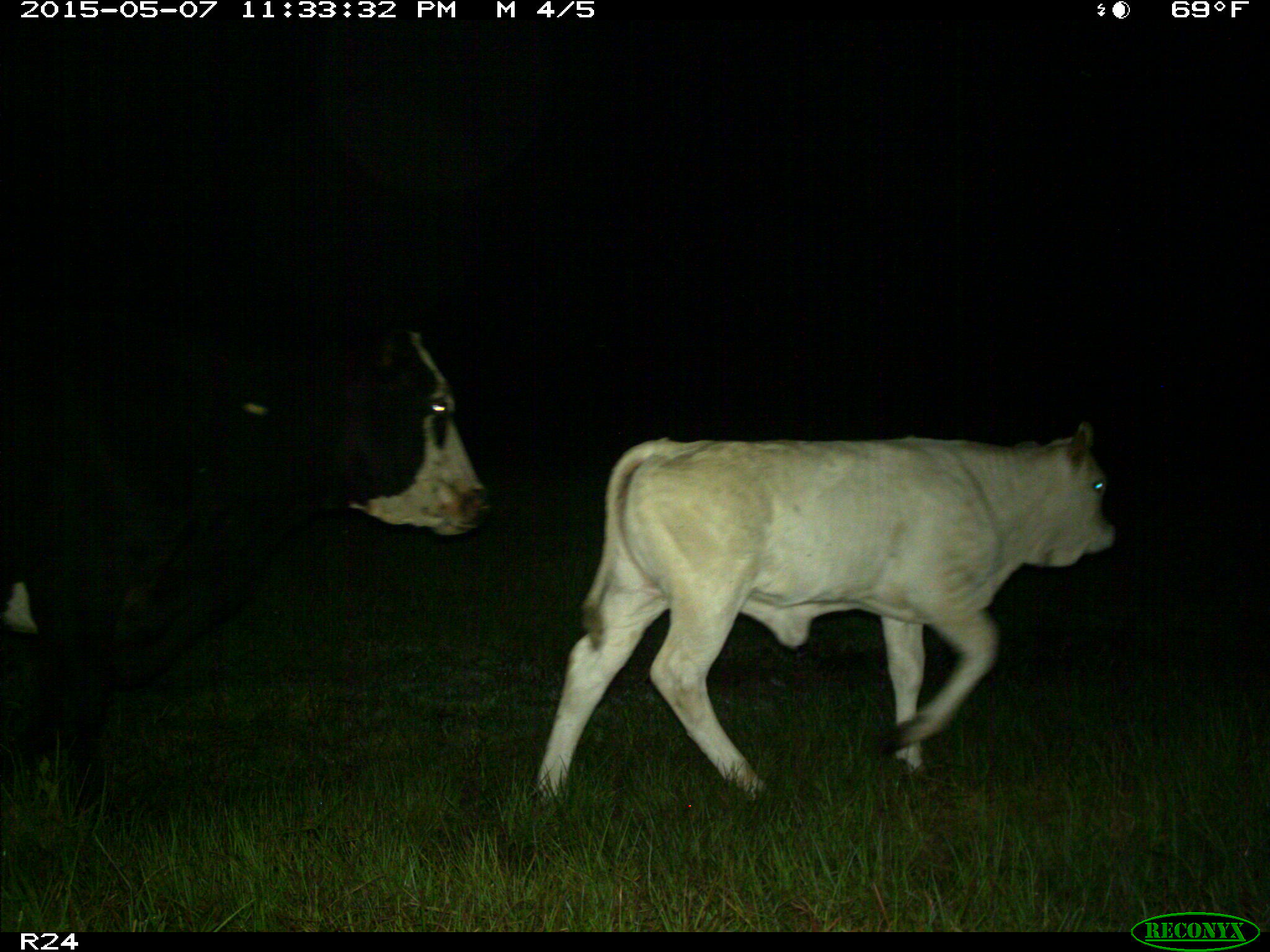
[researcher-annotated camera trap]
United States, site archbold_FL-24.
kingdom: Animalia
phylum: Chordata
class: Mammalia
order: Artiodactyla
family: Bovidae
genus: Bos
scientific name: Bos taurus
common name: domestic cow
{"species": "Bos taurus (domestic cow)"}